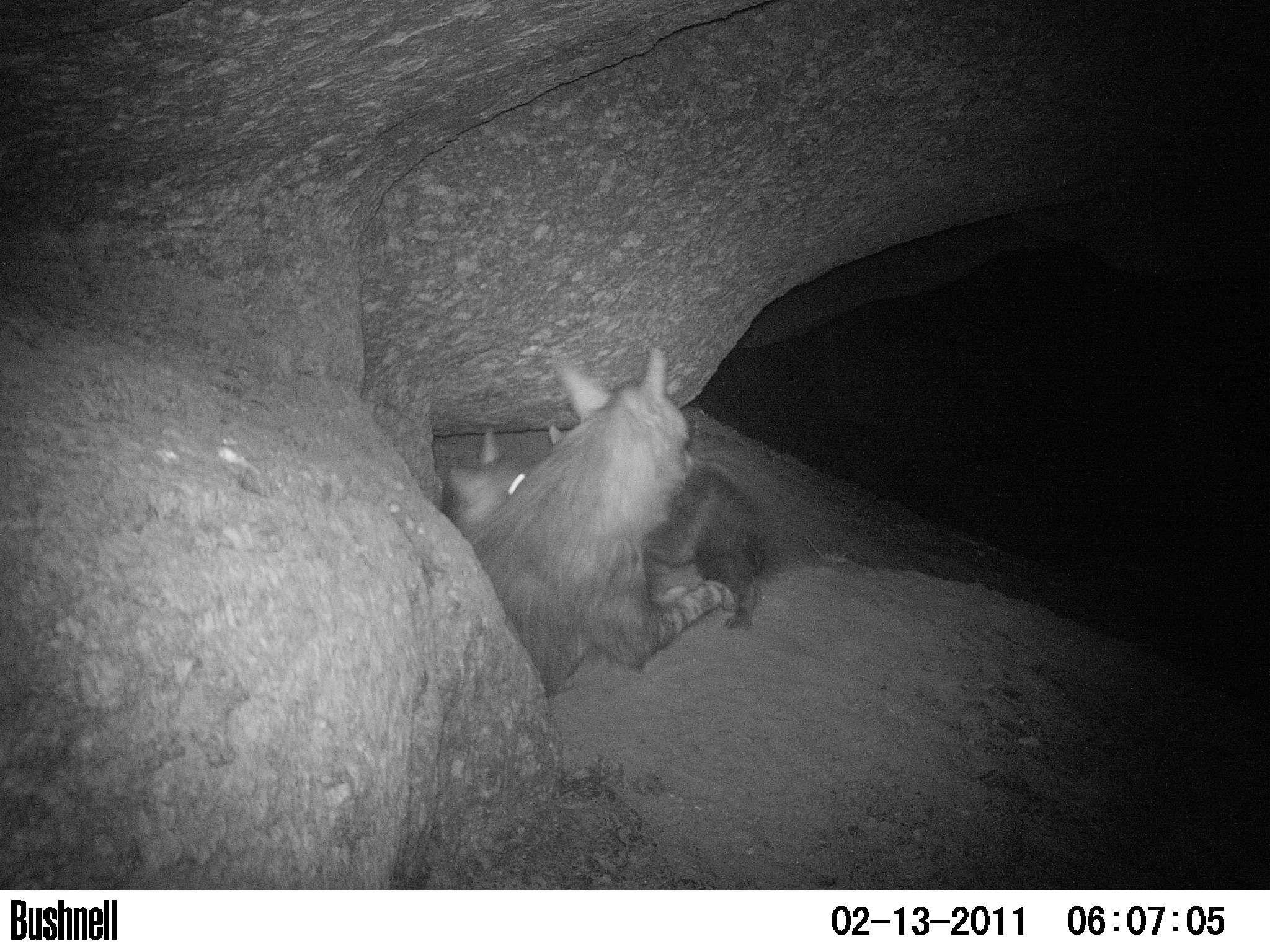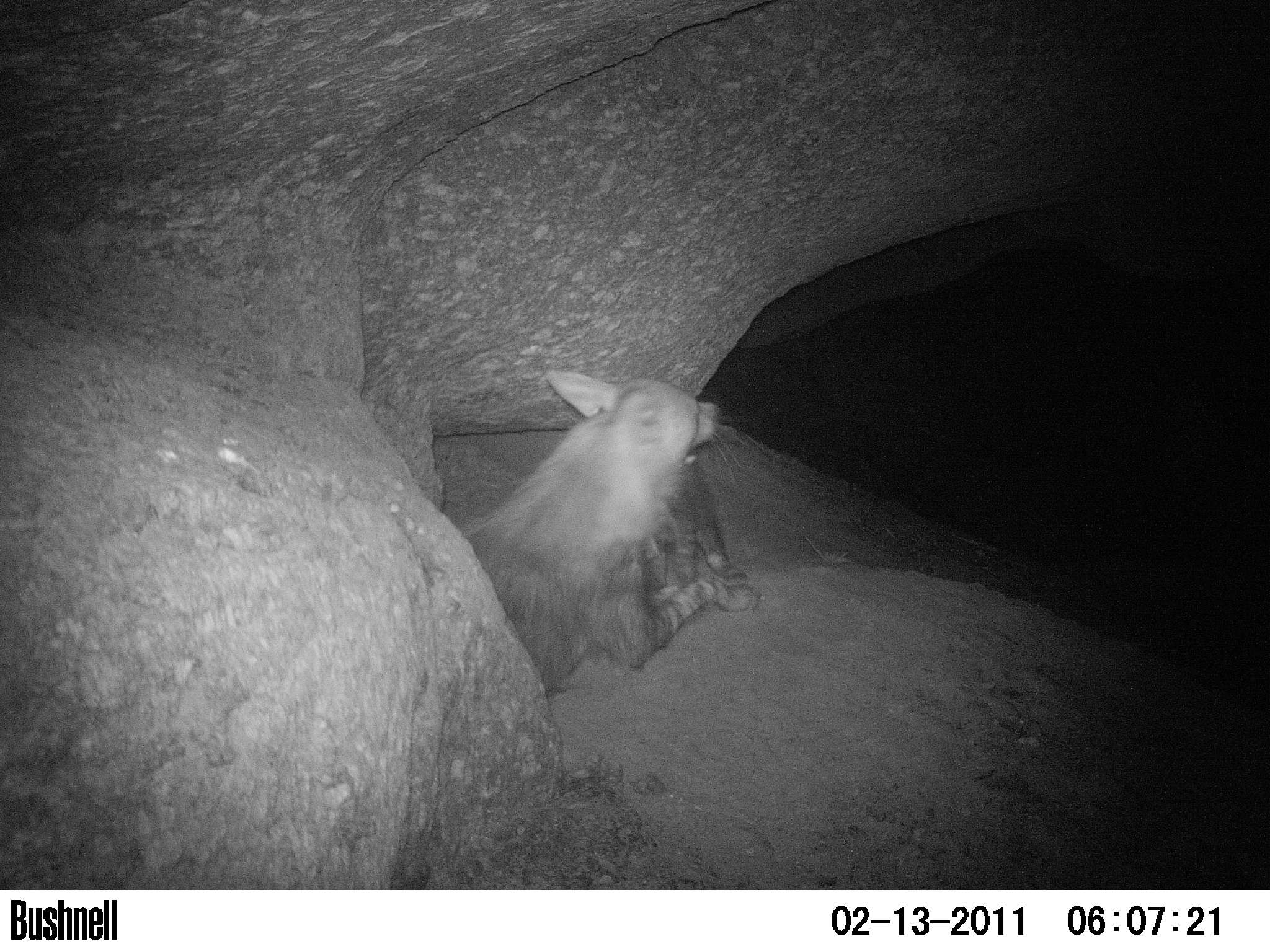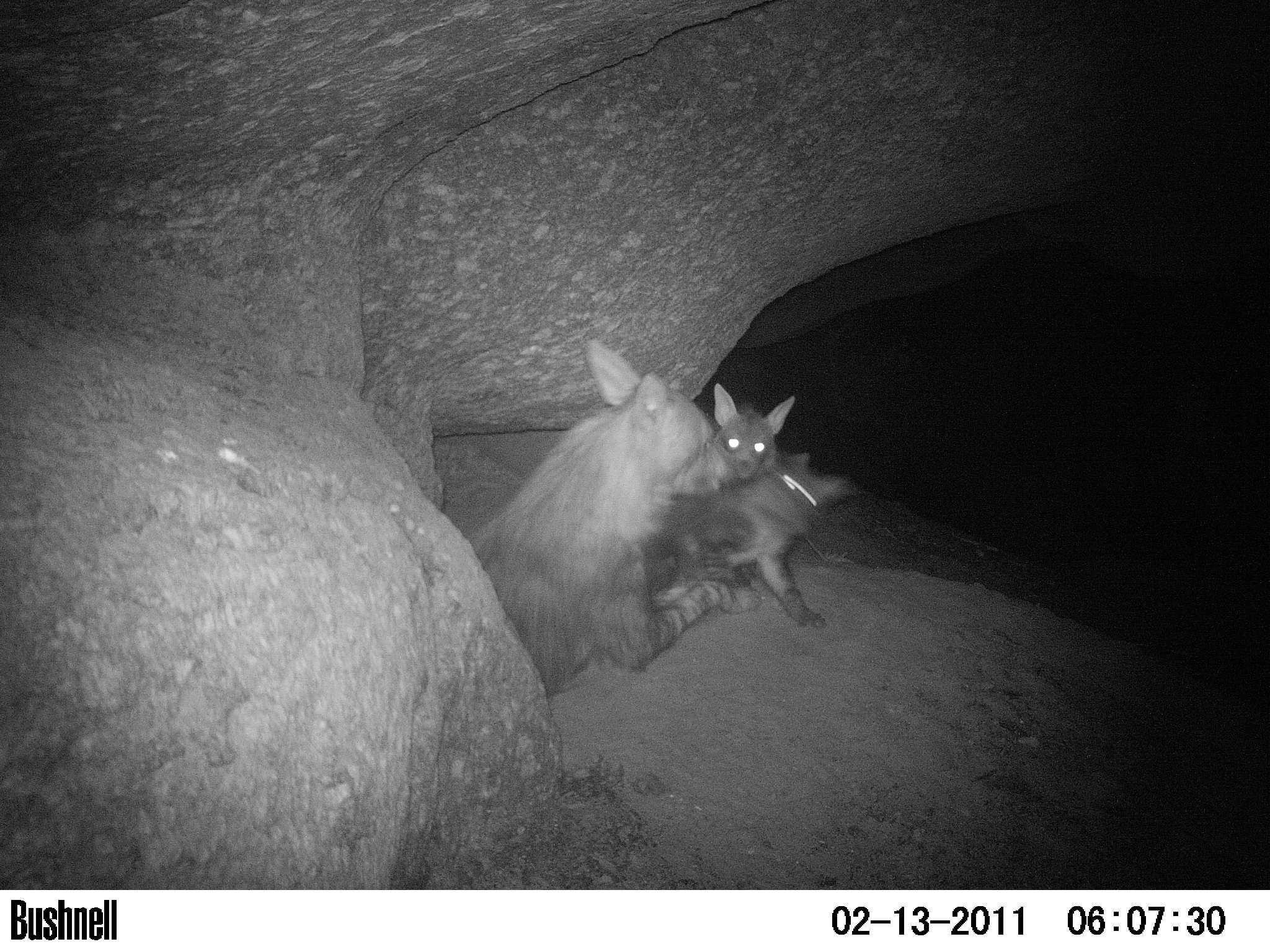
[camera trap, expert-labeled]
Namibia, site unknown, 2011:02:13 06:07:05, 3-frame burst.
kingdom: Animalia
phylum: Chordata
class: Mammalia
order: Carnivora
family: Hyaenidae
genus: Parahyaena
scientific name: Parahyaena brunnea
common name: brown hyena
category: hyaena brunnea